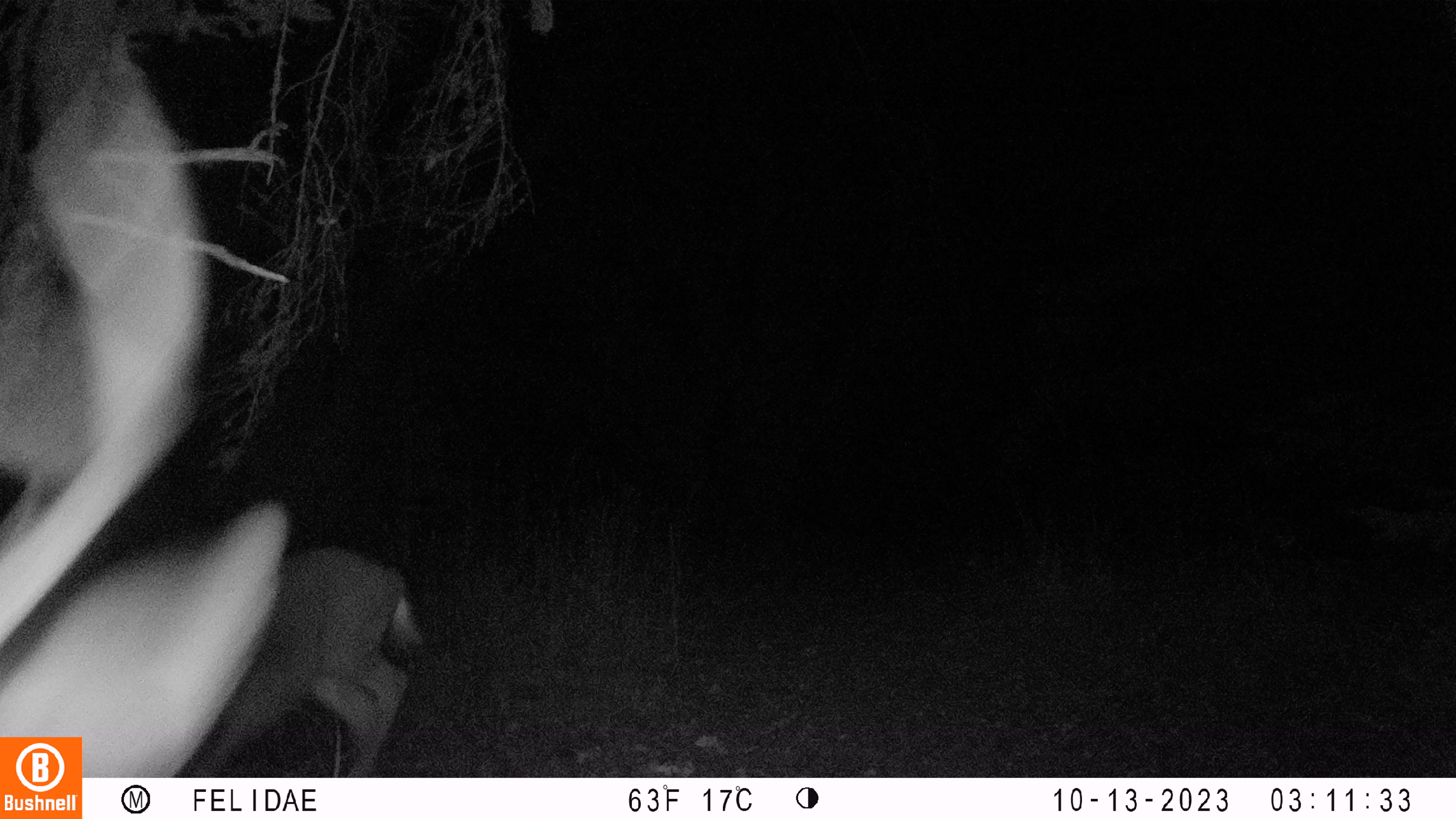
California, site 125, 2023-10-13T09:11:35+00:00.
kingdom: Animalia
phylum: Chordata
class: Mammalia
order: Artiodactyla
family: Cervidae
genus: Odocoileus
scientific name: Odocoileus hemionus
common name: mule deer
Mule deer (Odocoileus hemionus).